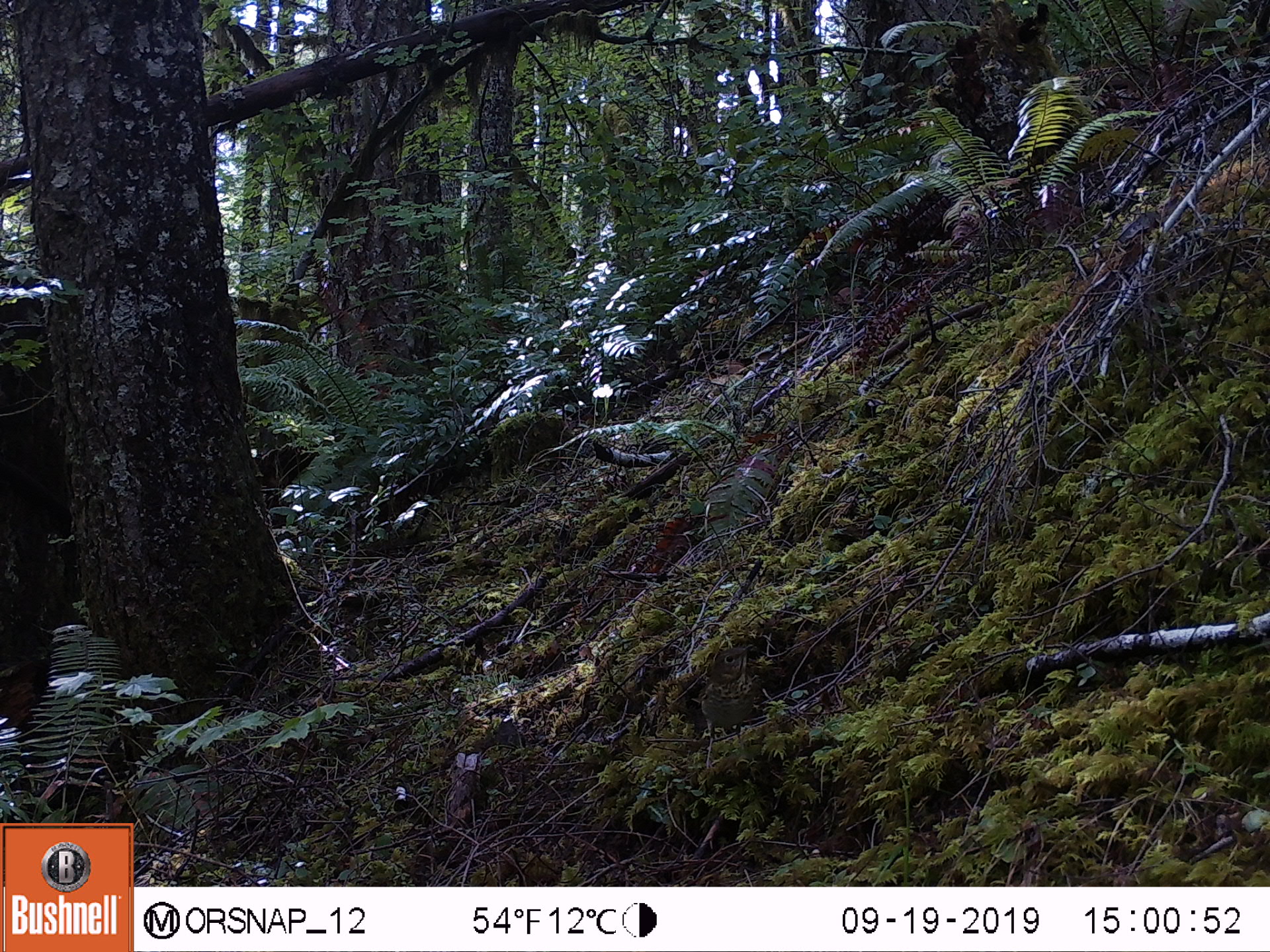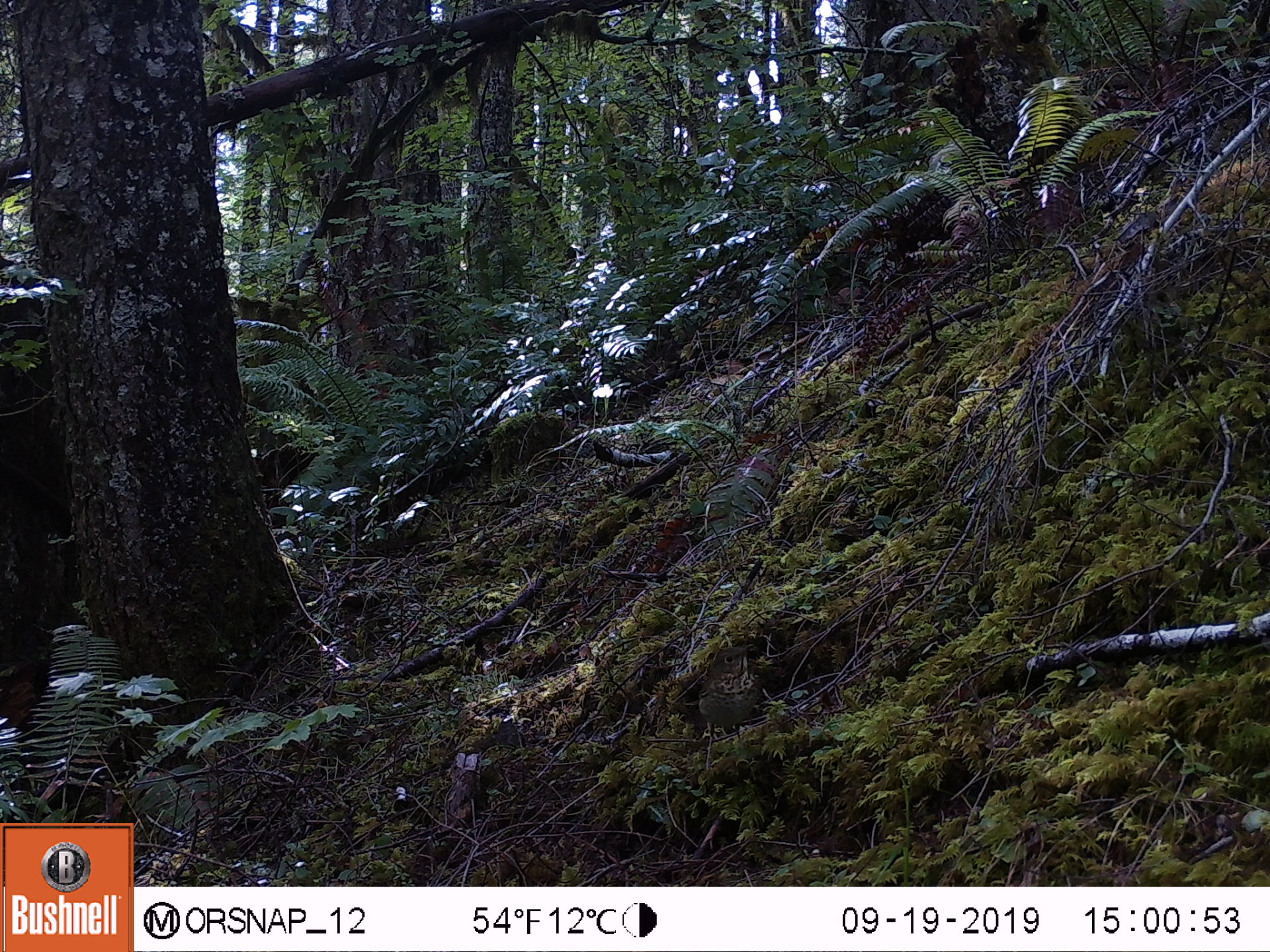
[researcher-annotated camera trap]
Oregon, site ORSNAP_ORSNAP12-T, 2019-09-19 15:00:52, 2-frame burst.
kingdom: Animalia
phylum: Chordata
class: Aves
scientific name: Aves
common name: bird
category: other bird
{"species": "other bird (bird) (Aves)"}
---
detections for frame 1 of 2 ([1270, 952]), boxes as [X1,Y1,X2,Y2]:
other bird: [687,632,777,760]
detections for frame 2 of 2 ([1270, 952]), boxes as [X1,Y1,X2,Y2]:
other bird: [671,644,781,778]